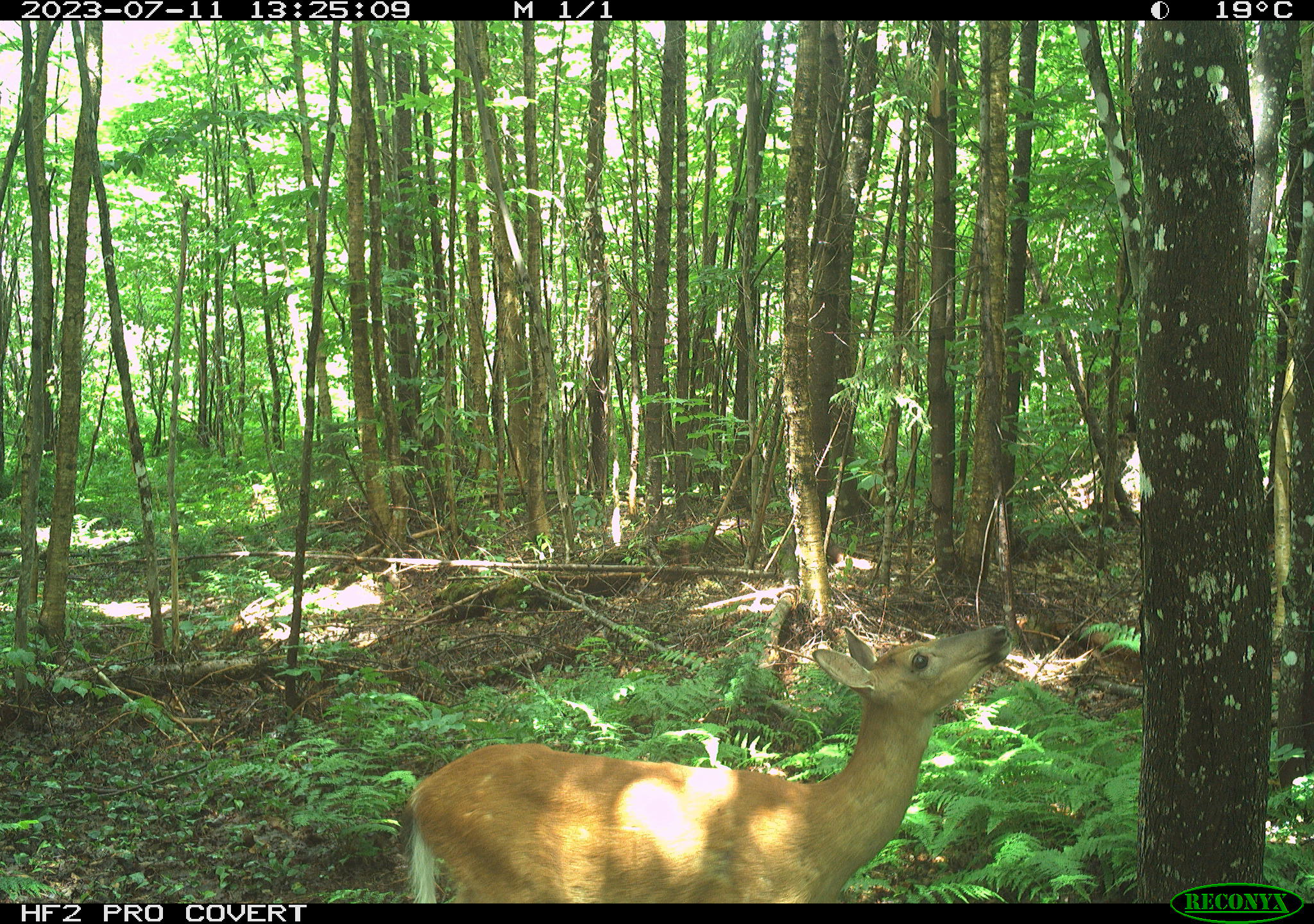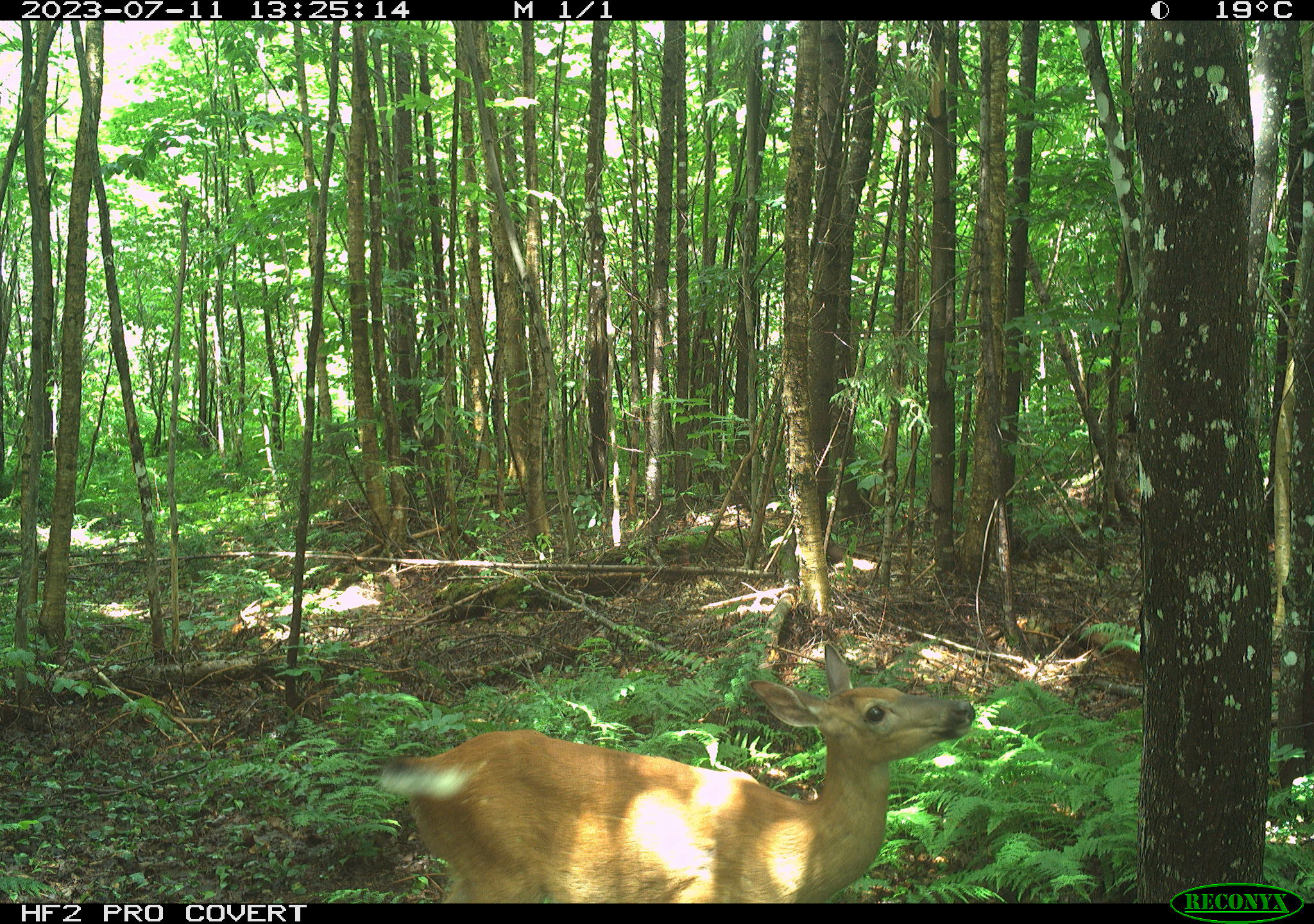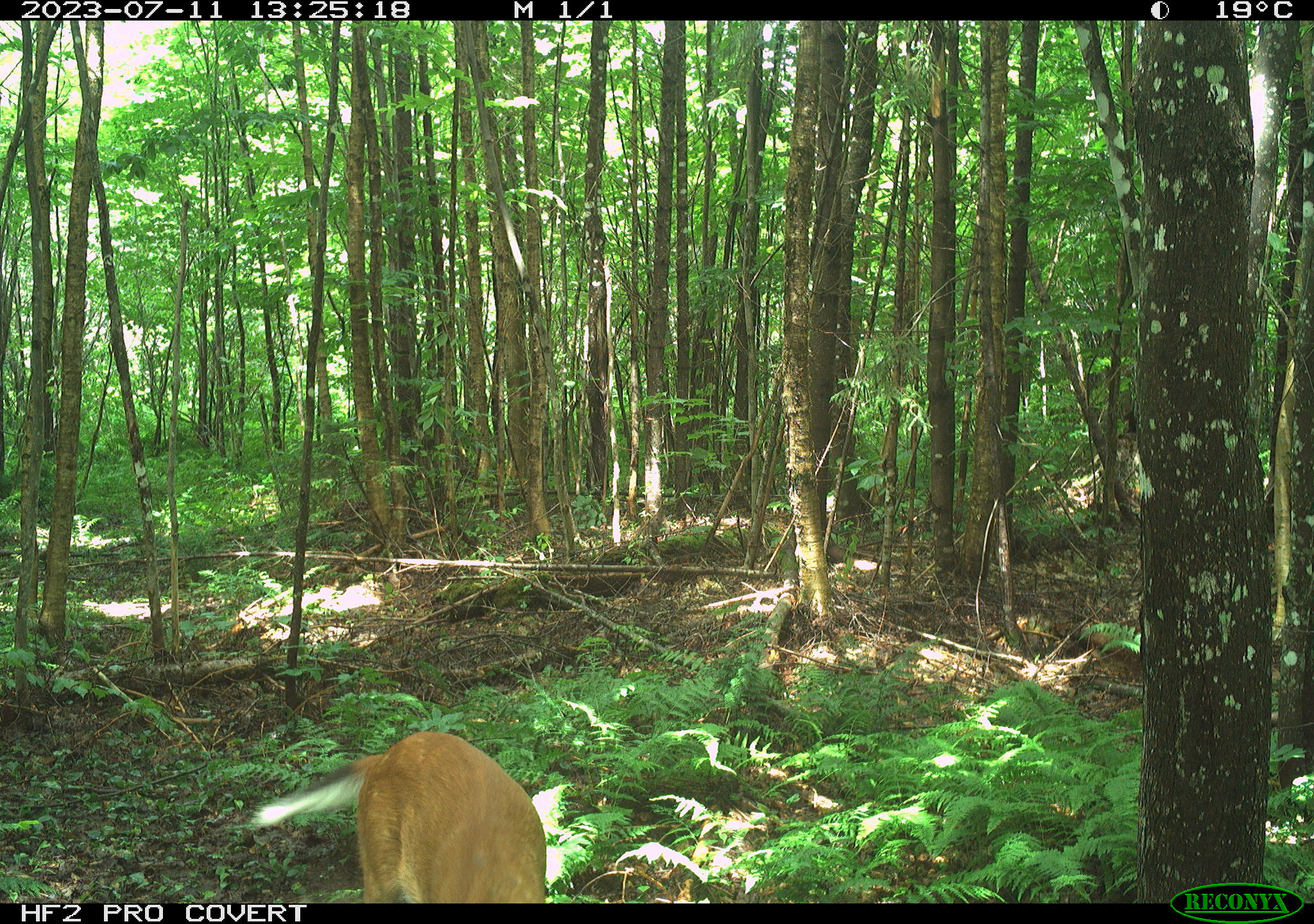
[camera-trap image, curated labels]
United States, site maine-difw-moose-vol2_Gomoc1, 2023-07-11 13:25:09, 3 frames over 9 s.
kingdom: Animalia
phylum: Chordata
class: Mammalia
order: Artiodactyla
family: Cervidae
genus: Odocoileus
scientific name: Odocoileus virginianus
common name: white-tailed deer